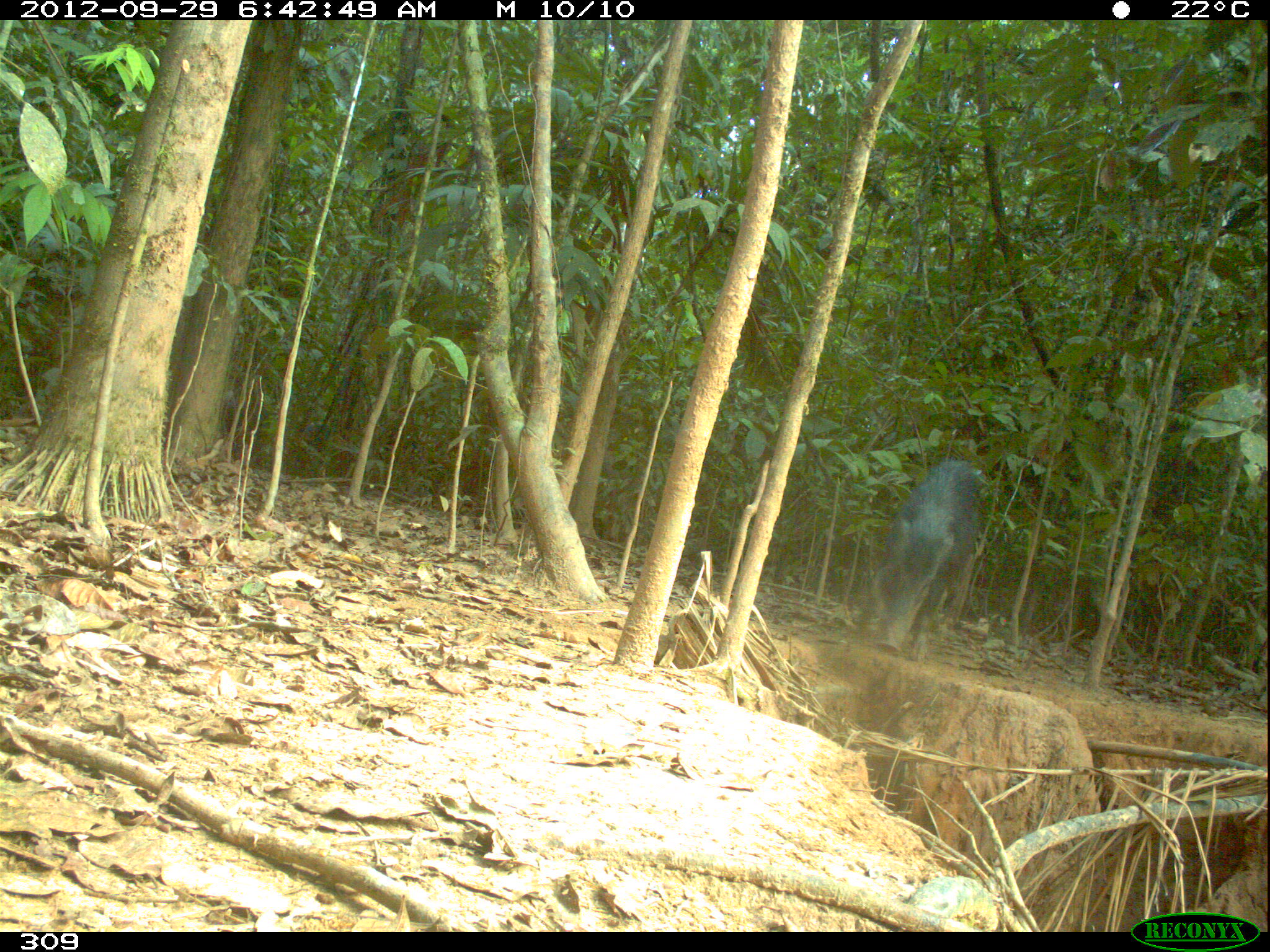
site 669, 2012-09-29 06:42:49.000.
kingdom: Animalia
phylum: Chordata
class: Mammalia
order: Artiodactyla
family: Tayassuidae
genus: Tayassu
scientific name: Tayassu pecari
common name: white-lipped peccary